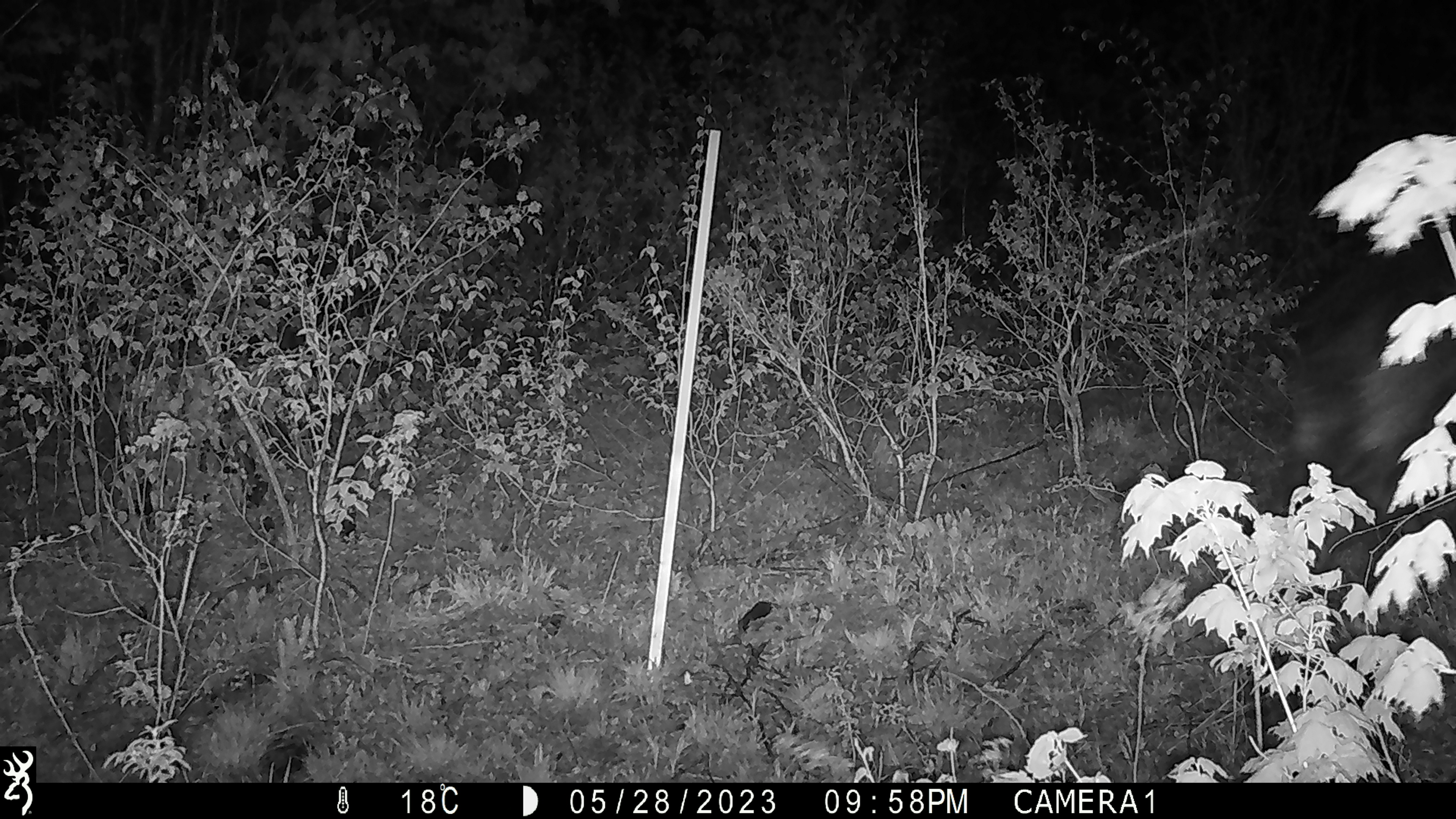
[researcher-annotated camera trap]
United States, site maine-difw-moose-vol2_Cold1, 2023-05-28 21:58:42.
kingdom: Animalia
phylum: Chordata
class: Mammalia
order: Artiodactyla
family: Cervidae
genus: Alces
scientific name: Alces alces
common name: moose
Moose (Alces alces).